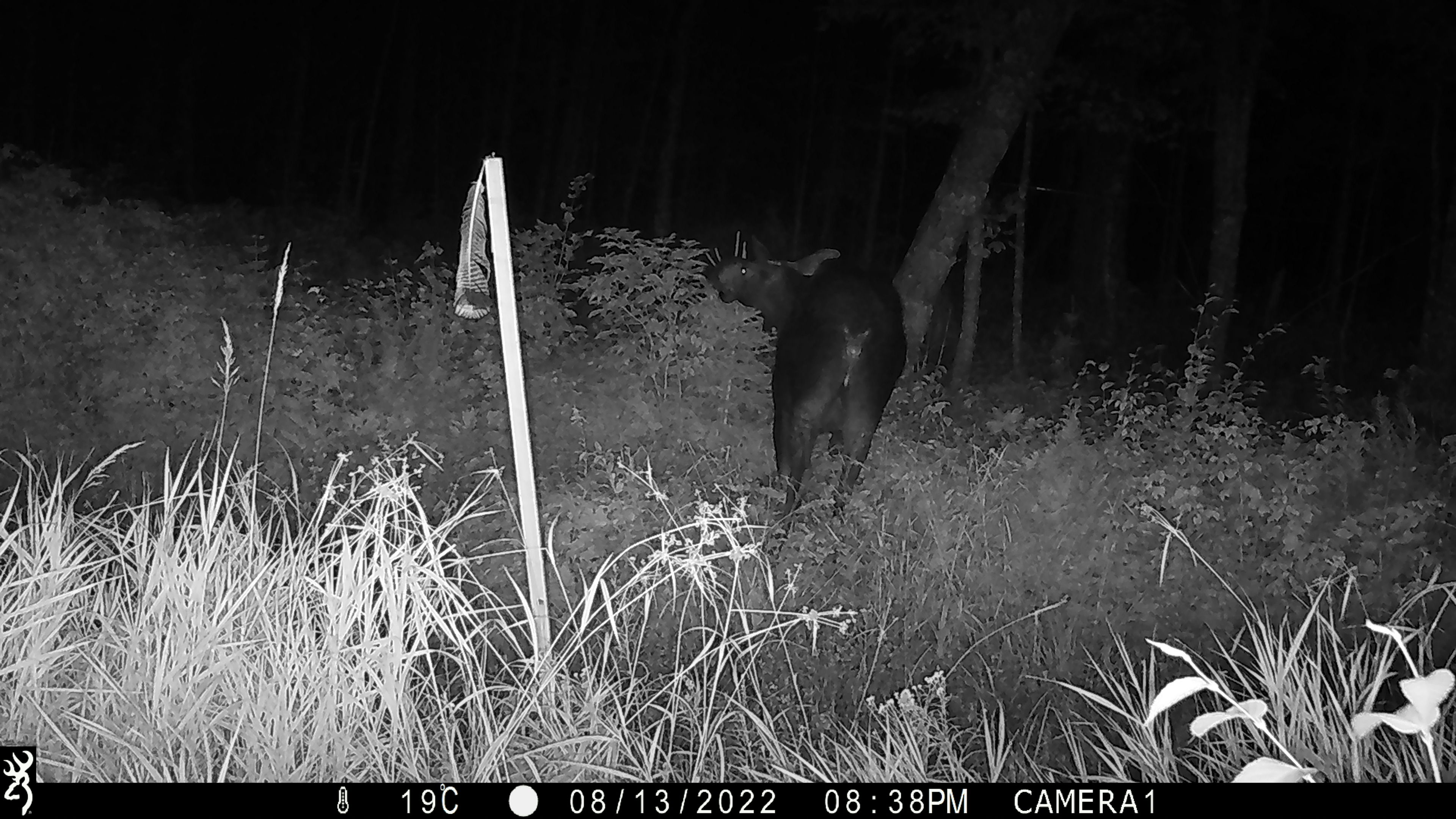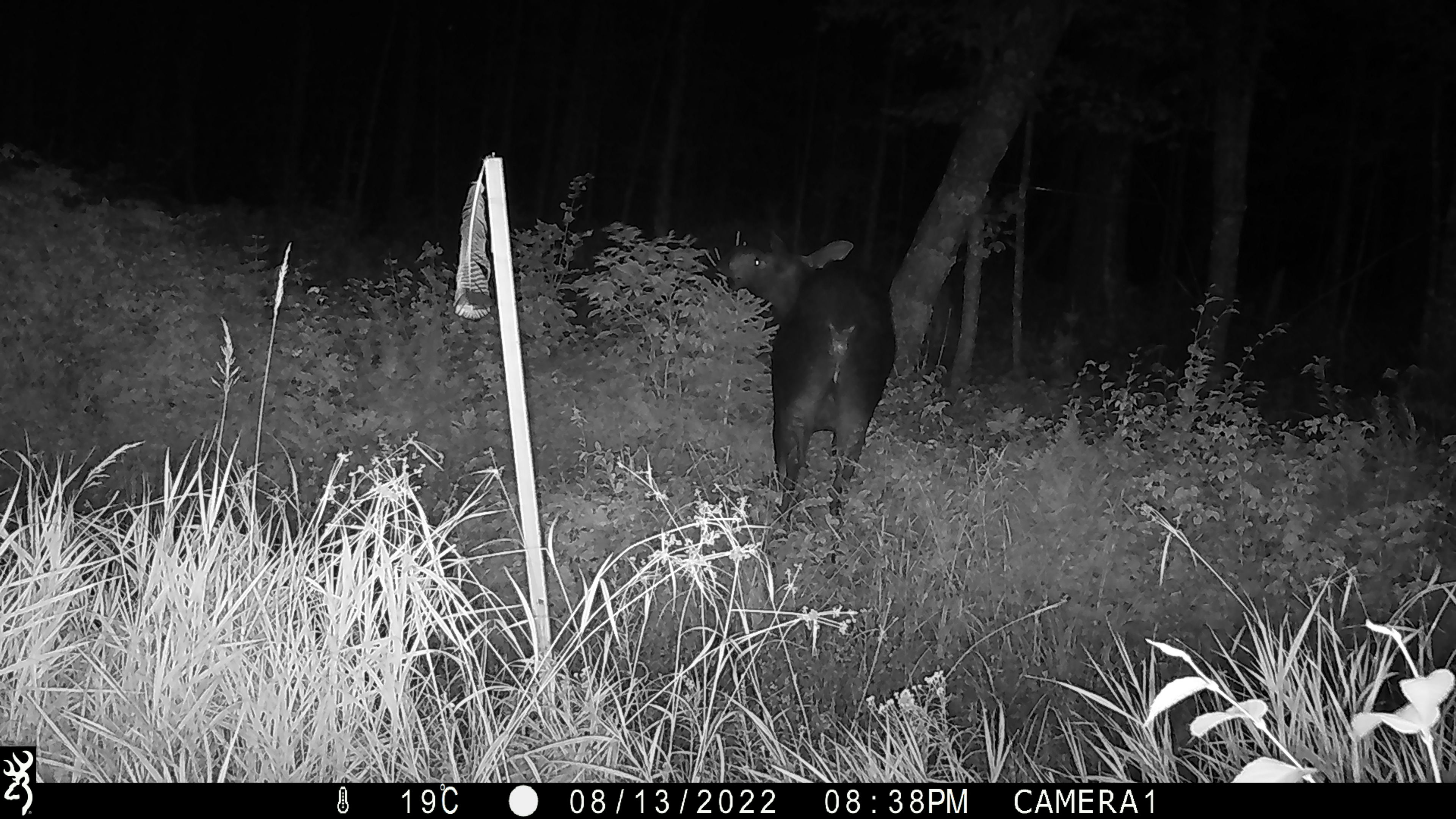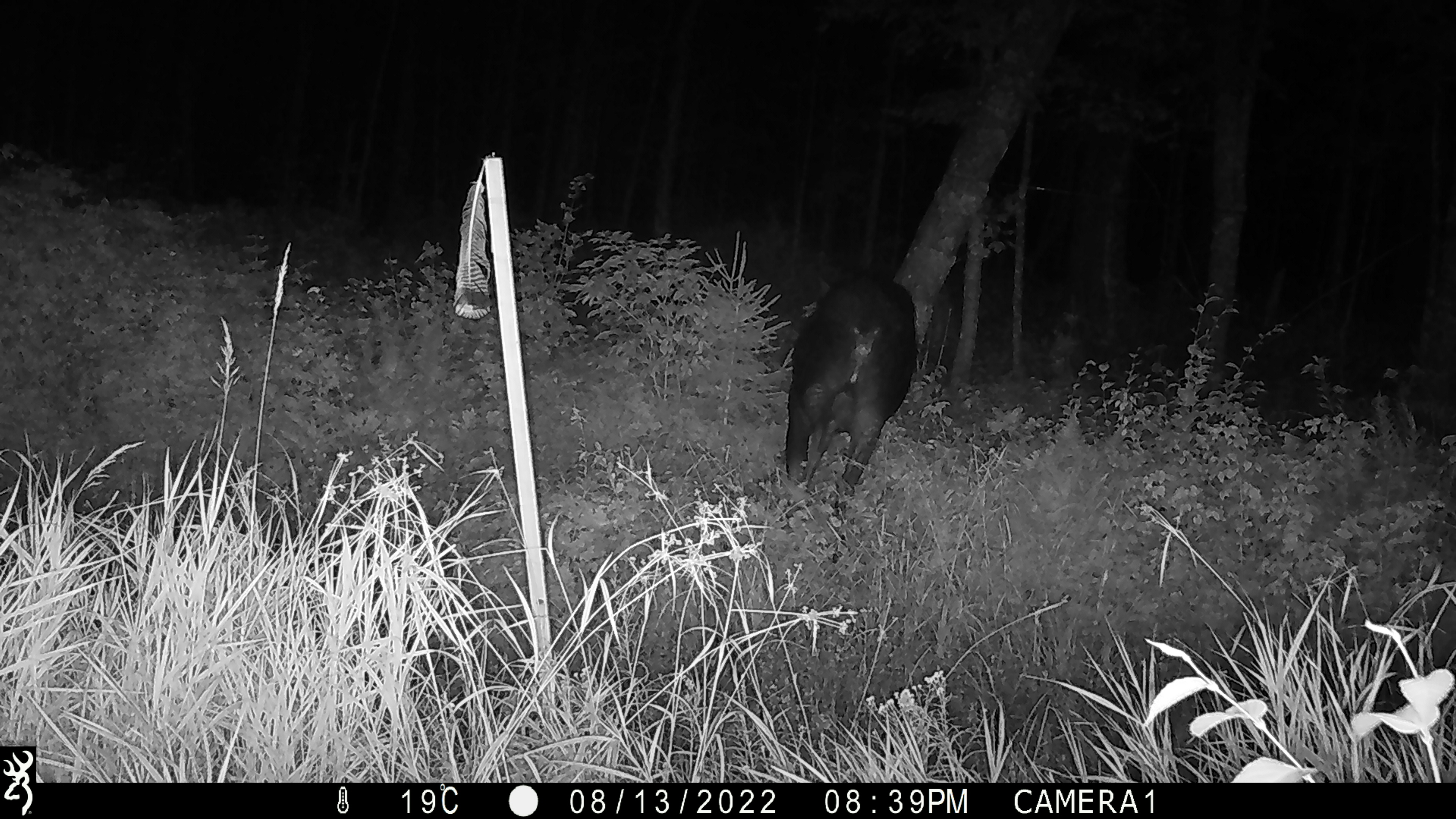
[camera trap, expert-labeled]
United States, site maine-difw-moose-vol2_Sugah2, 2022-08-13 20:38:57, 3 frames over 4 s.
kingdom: Animalia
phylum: Chordata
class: Mammalia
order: Artiodactyla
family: Cervidae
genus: Alces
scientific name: Alces alces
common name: moose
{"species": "moose (Alces alces)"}